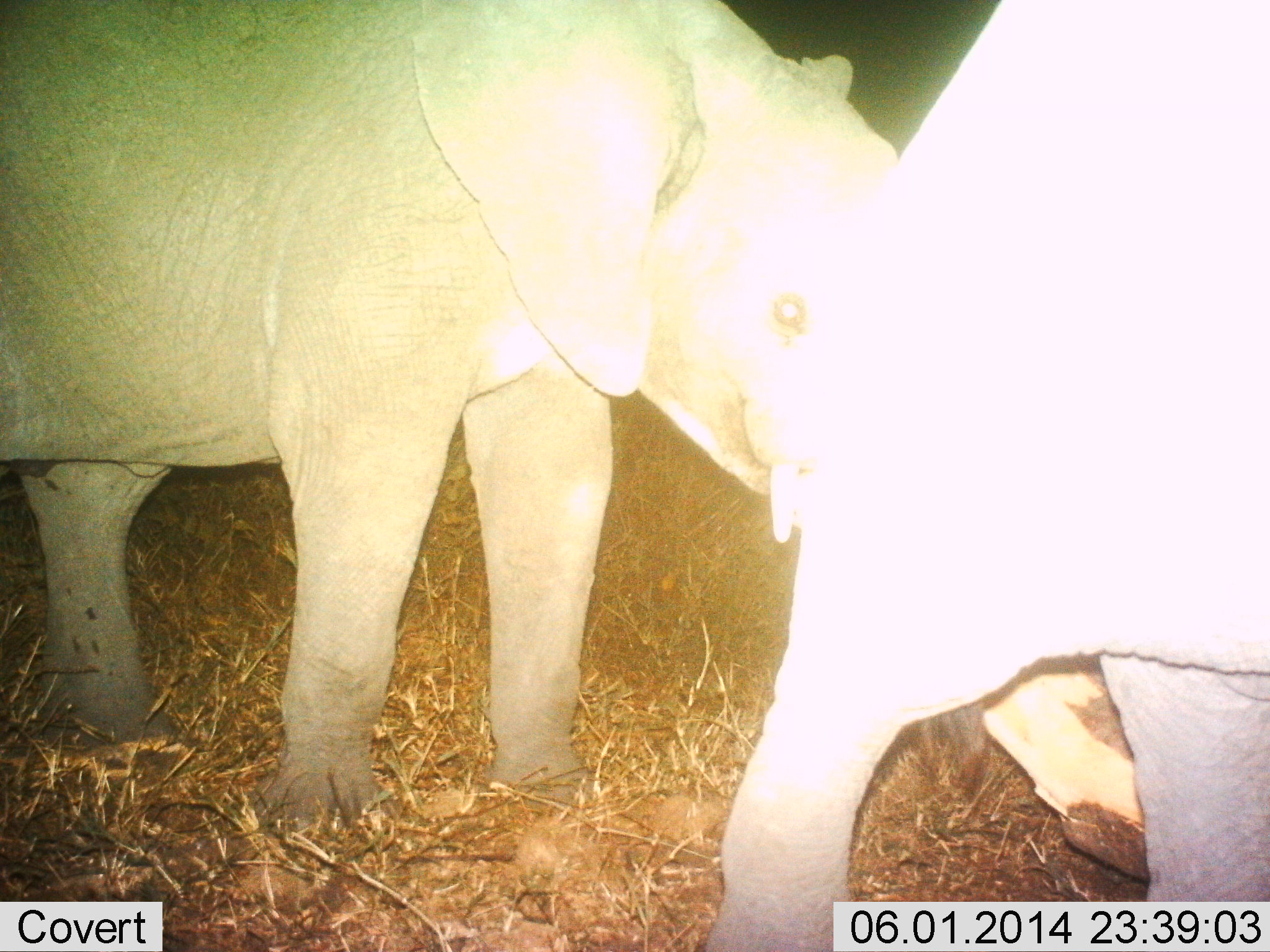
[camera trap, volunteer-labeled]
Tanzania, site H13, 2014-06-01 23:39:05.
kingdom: Animalia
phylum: Chordata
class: Mammalia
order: Proboscidea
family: Elephantidae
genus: Loxodonta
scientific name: Loxodonta africana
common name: african bush elephant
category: elephant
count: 2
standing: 60%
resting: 10%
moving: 40%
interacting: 0%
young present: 30%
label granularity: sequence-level